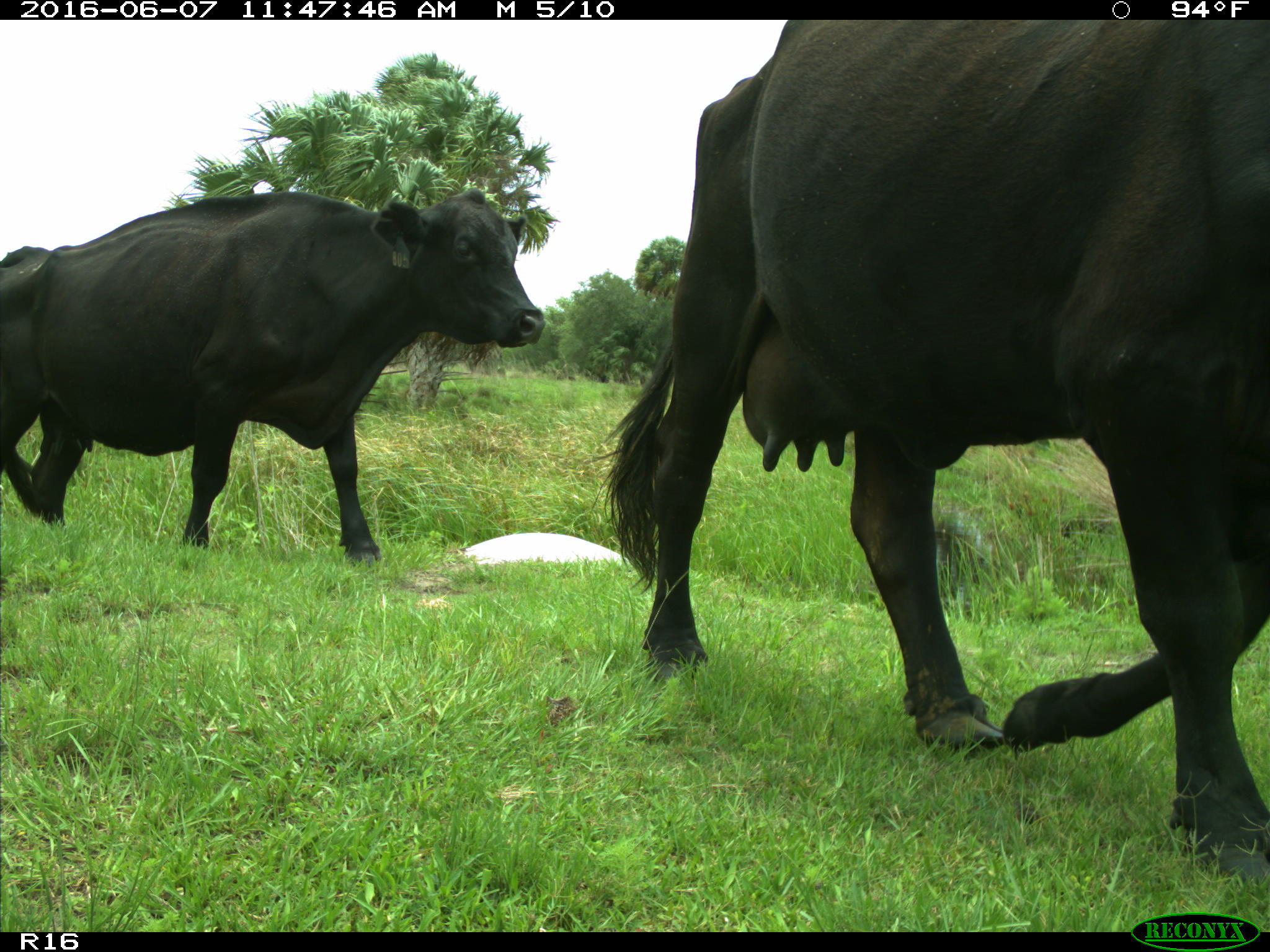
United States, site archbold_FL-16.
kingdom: Animalia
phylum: Chordata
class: Mammalia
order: Artiodactyla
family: Bovidae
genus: Bos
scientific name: Bos taurus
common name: domestic cow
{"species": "Bos taurus (domestic cow)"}